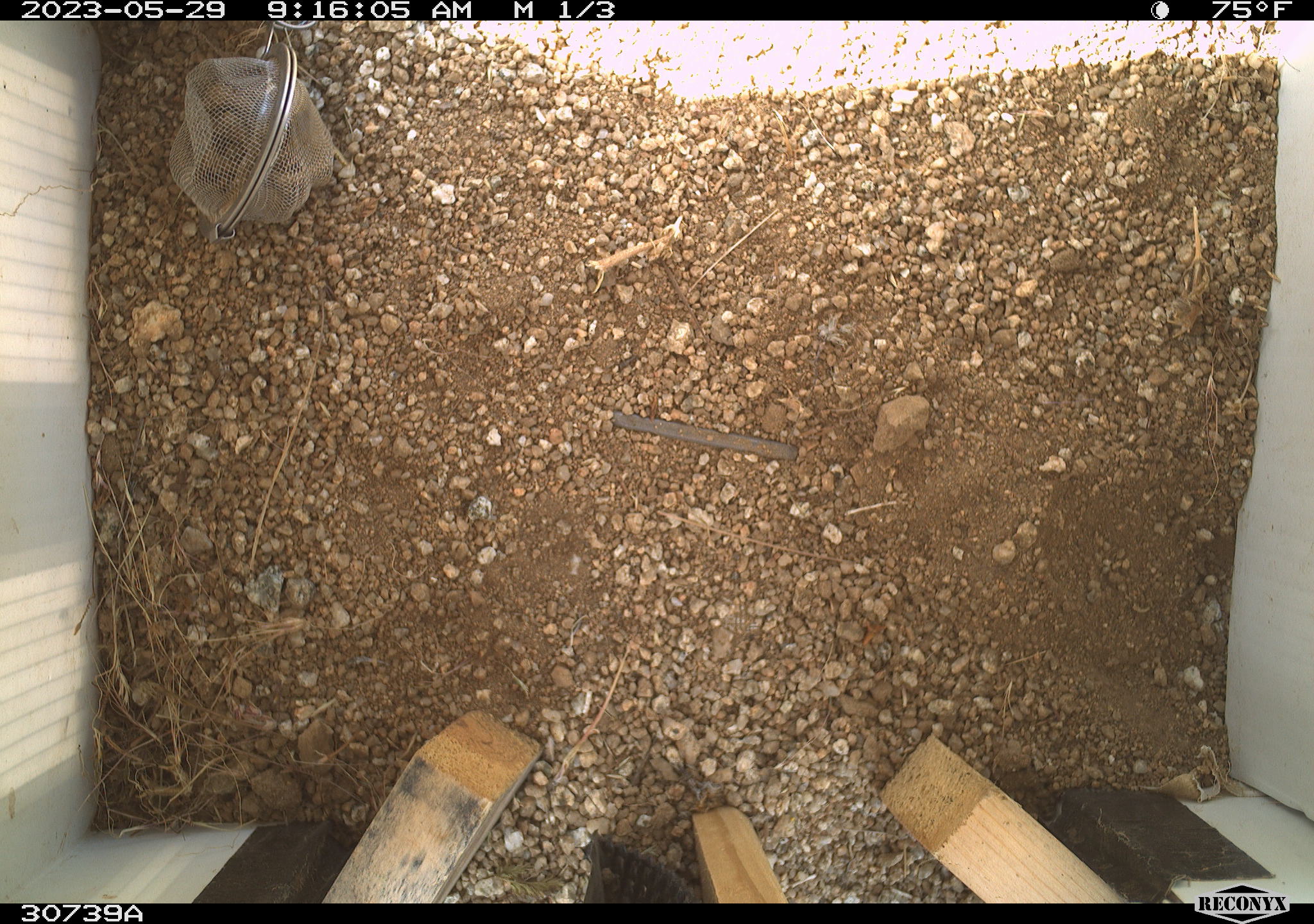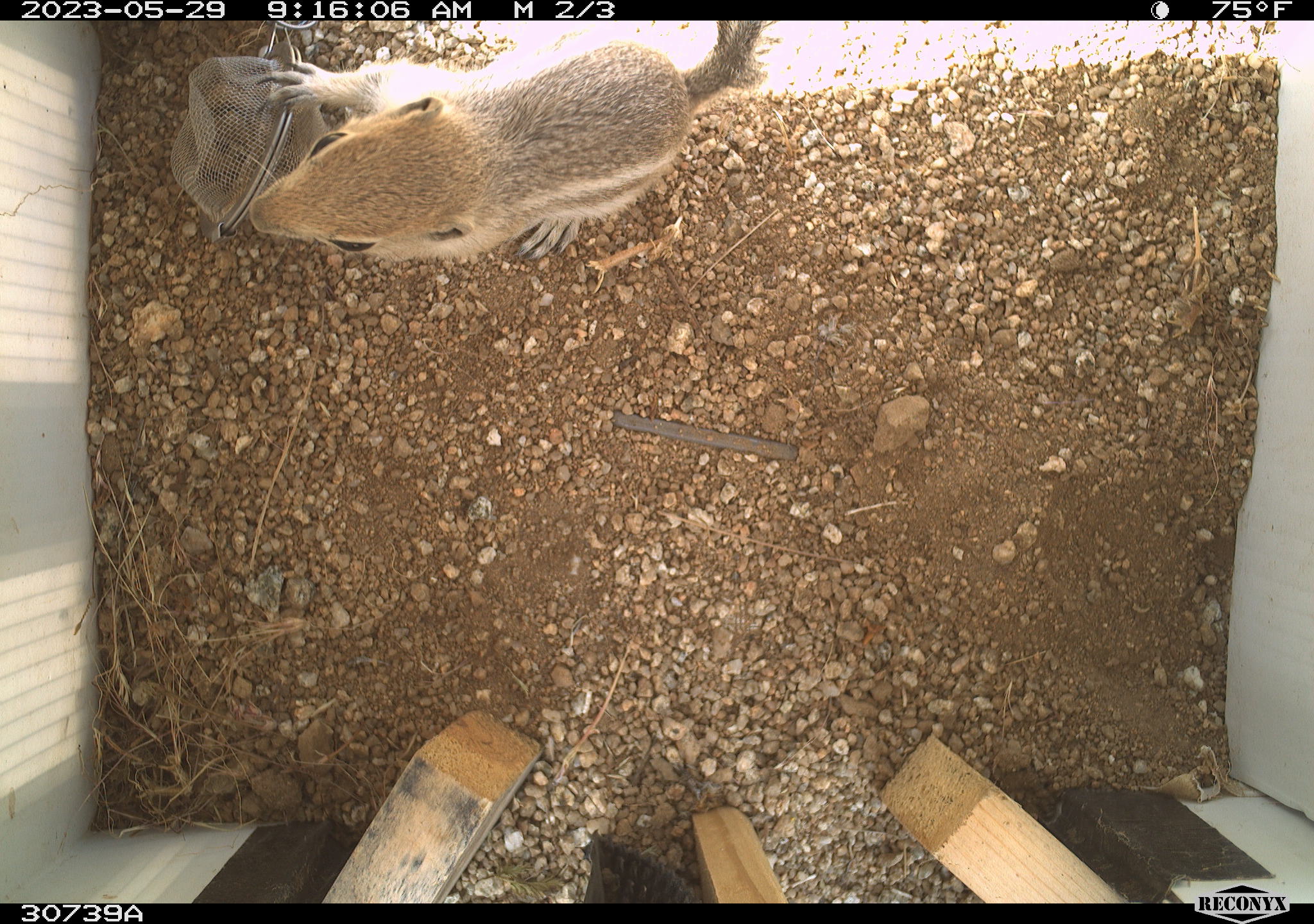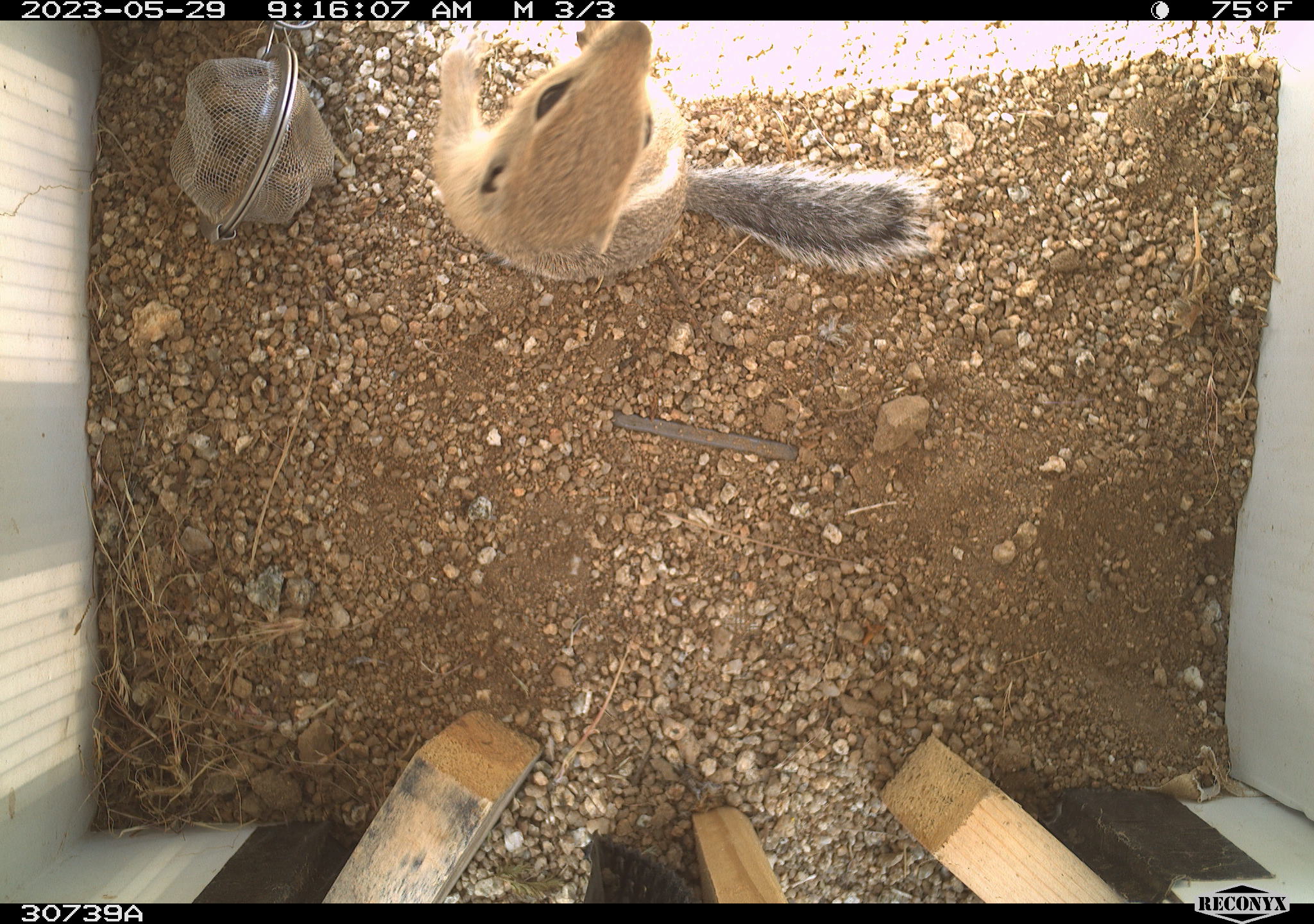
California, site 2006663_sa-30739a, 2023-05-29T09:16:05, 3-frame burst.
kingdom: Animalia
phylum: Chordata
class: Mammalia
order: Rodentia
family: Sciuridae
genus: Ammospermophilus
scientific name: Ammospermophilus leucurus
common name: white-tailed antelope squirrel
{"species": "white-tailed antelope squirrel (Ammospermophilus leucurus)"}